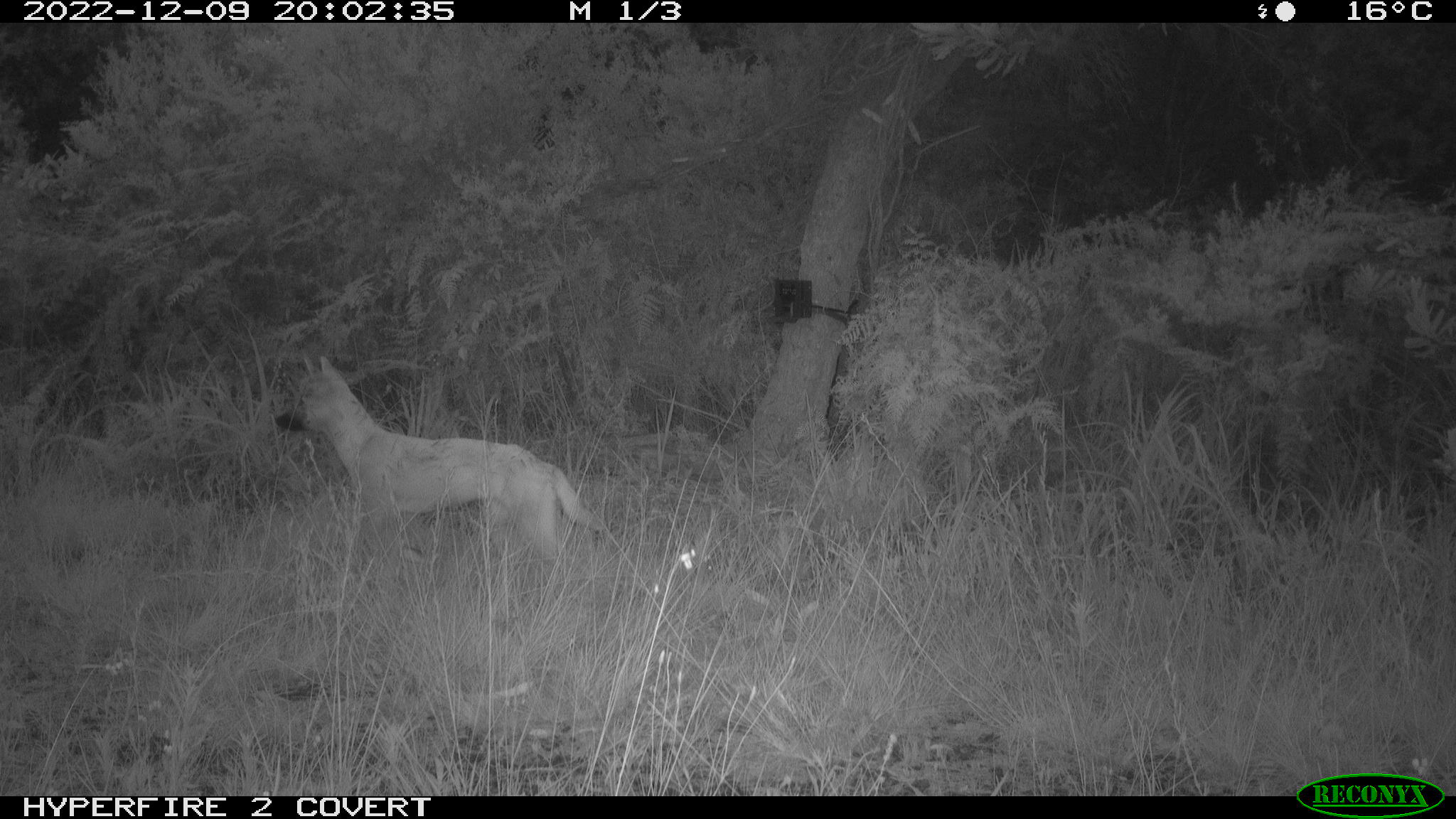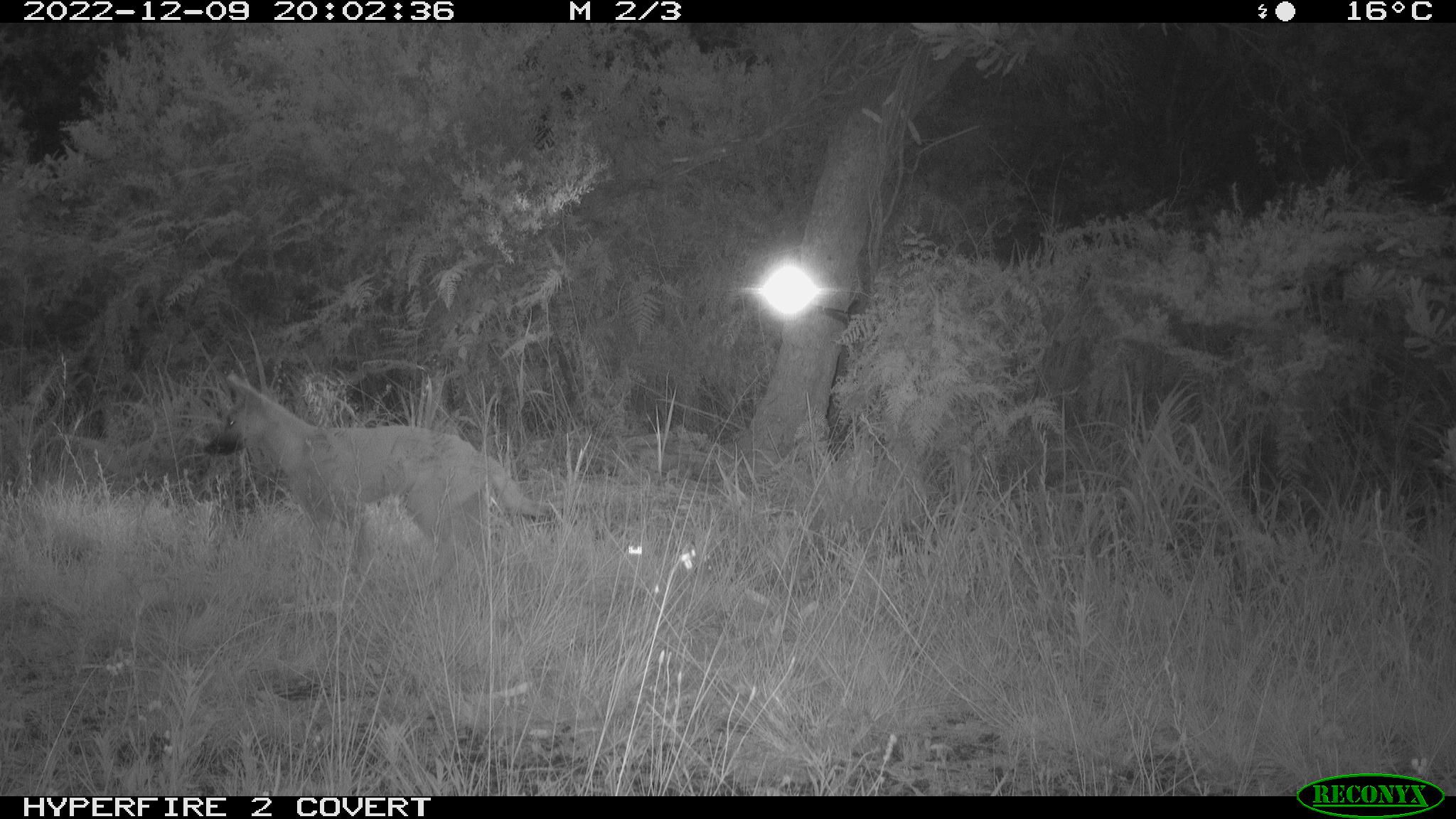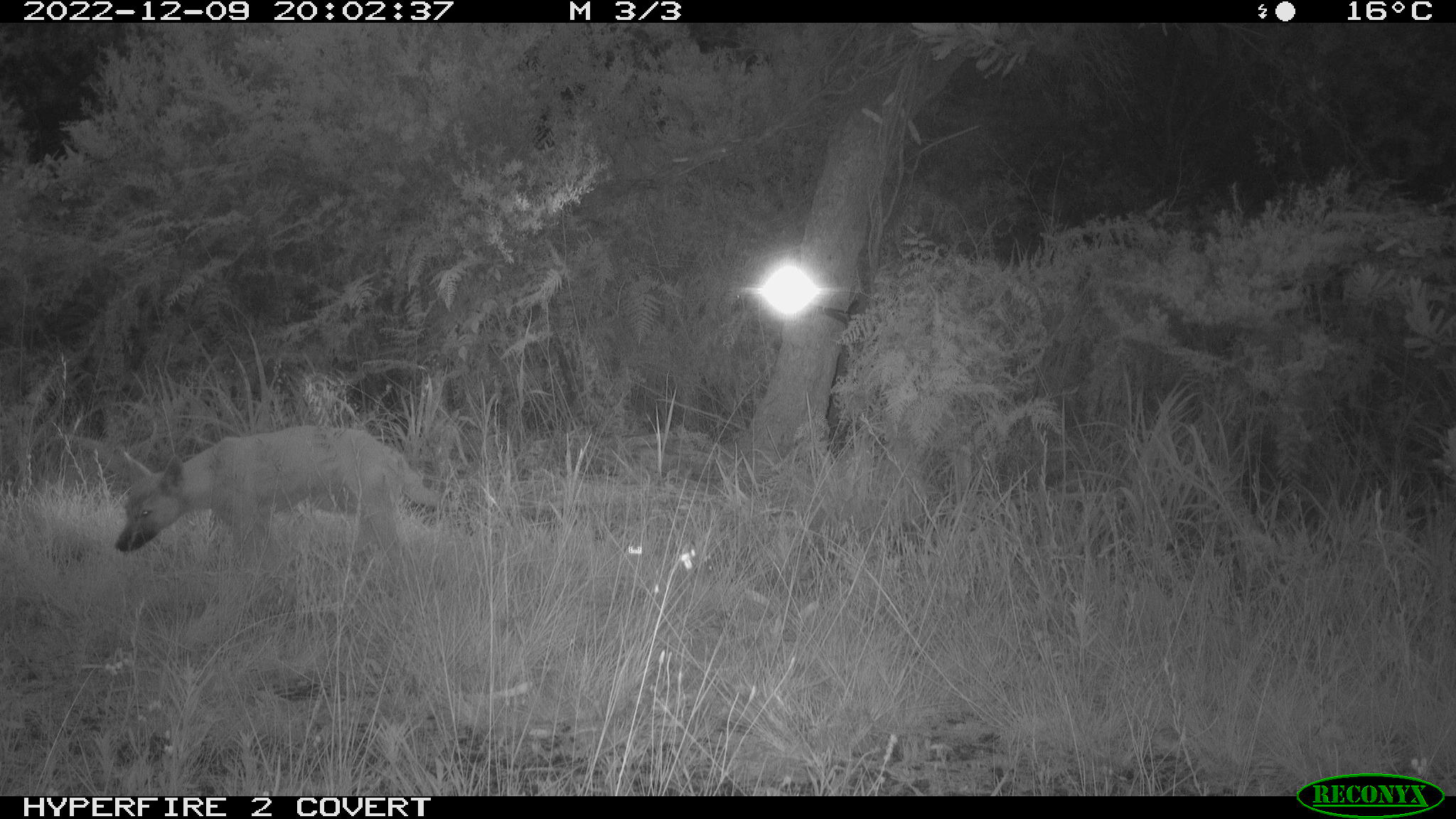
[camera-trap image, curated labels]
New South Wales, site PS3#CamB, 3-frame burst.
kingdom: Animalia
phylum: Chordata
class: Mammalia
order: Carnivora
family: Canidae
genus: Canis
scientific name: Canis familiaris dingo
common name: dingo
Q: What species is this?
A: Dingo (Canis familiaris dingo).